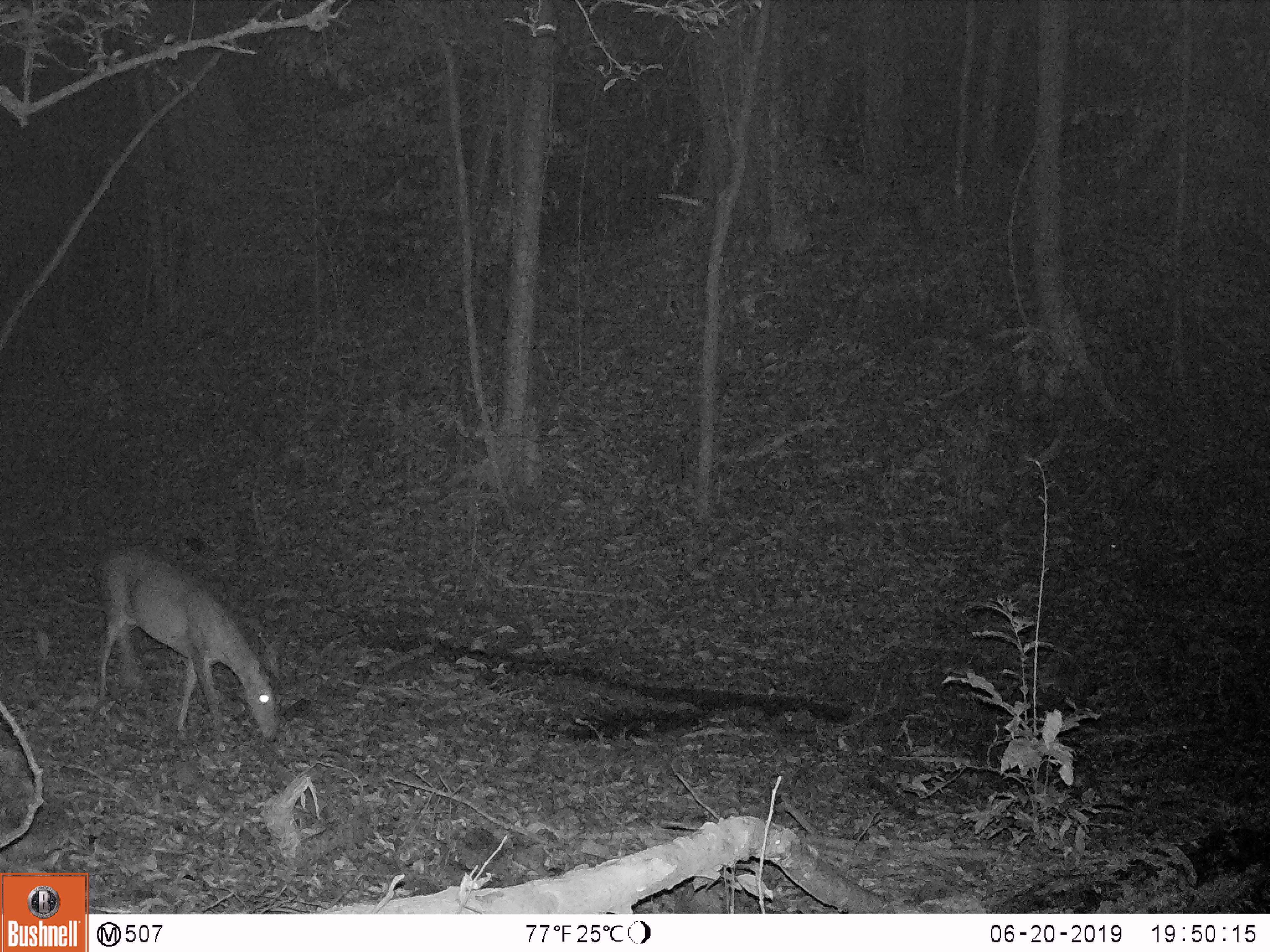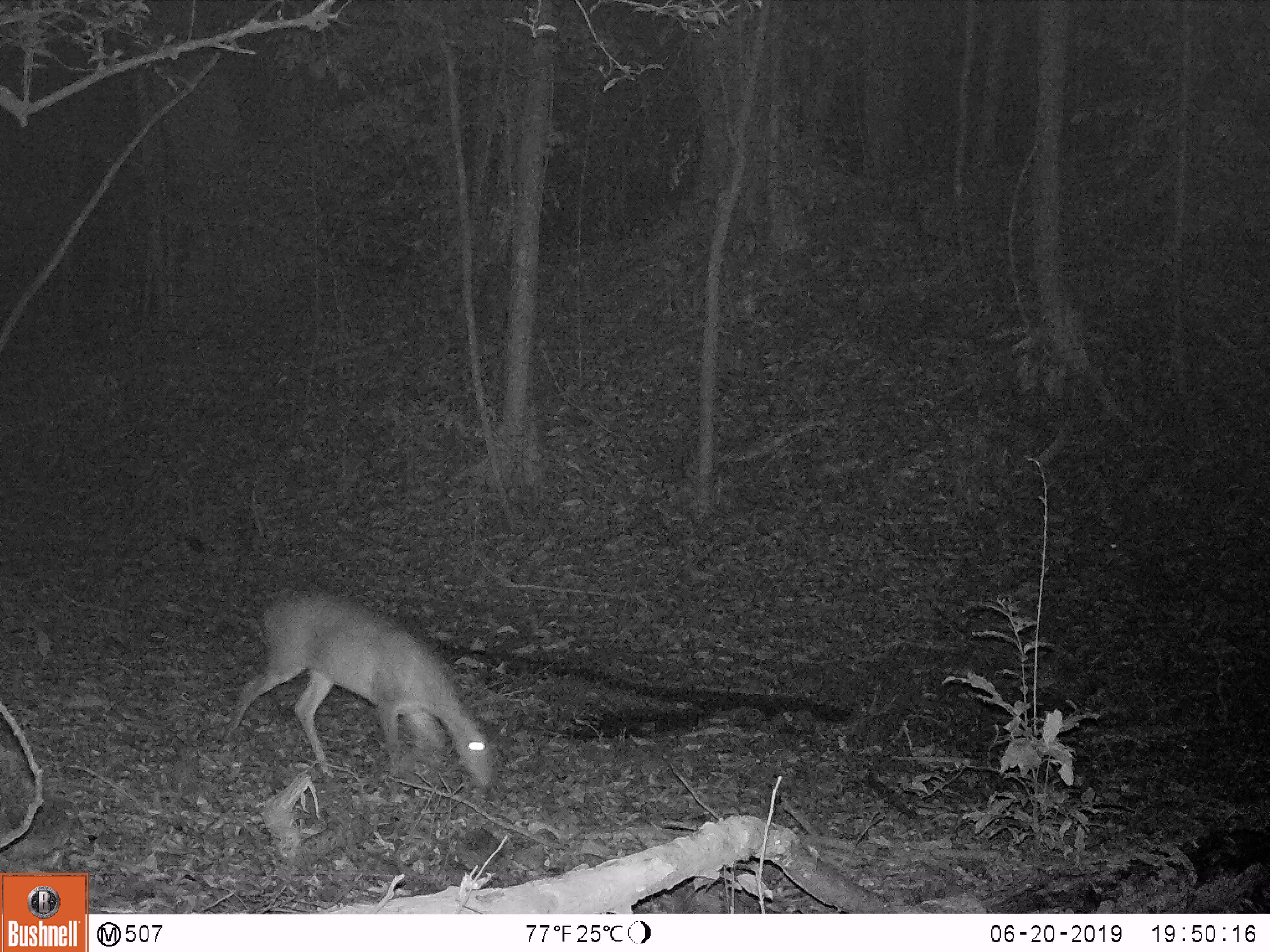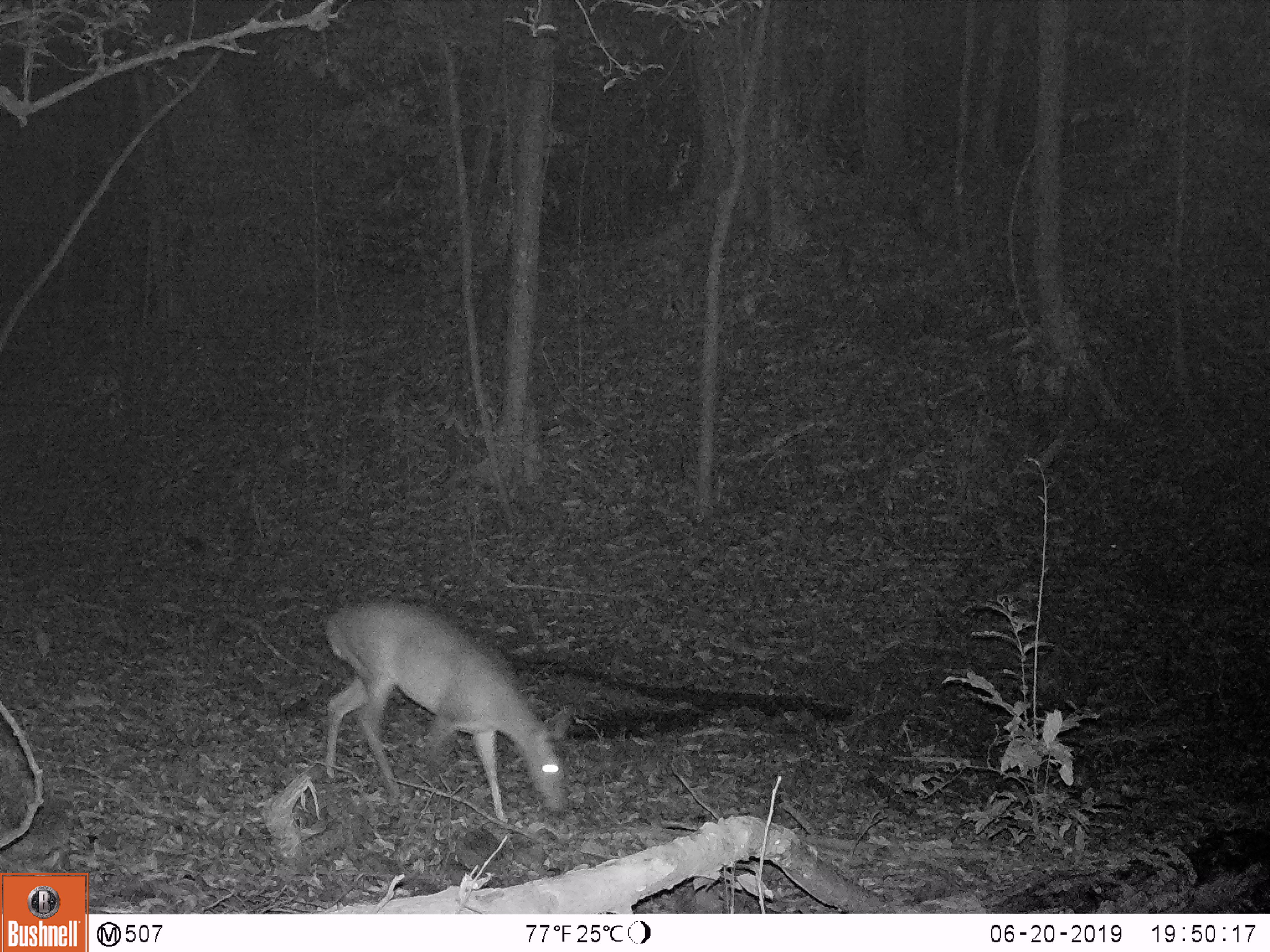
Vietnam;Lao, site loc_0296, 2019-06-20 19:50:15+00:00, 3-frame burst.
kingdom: Animalia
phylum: Chordata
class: Mammalia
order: Artiodactyla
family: Cervidae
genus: Muntiacus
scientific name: Muntiacus vuquangensis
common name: large-antlered muntjac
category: large antlered muntjac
Large antlered muntjac (large-antlered muntjac) (Muntiacus vuquangensis). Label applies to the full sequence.